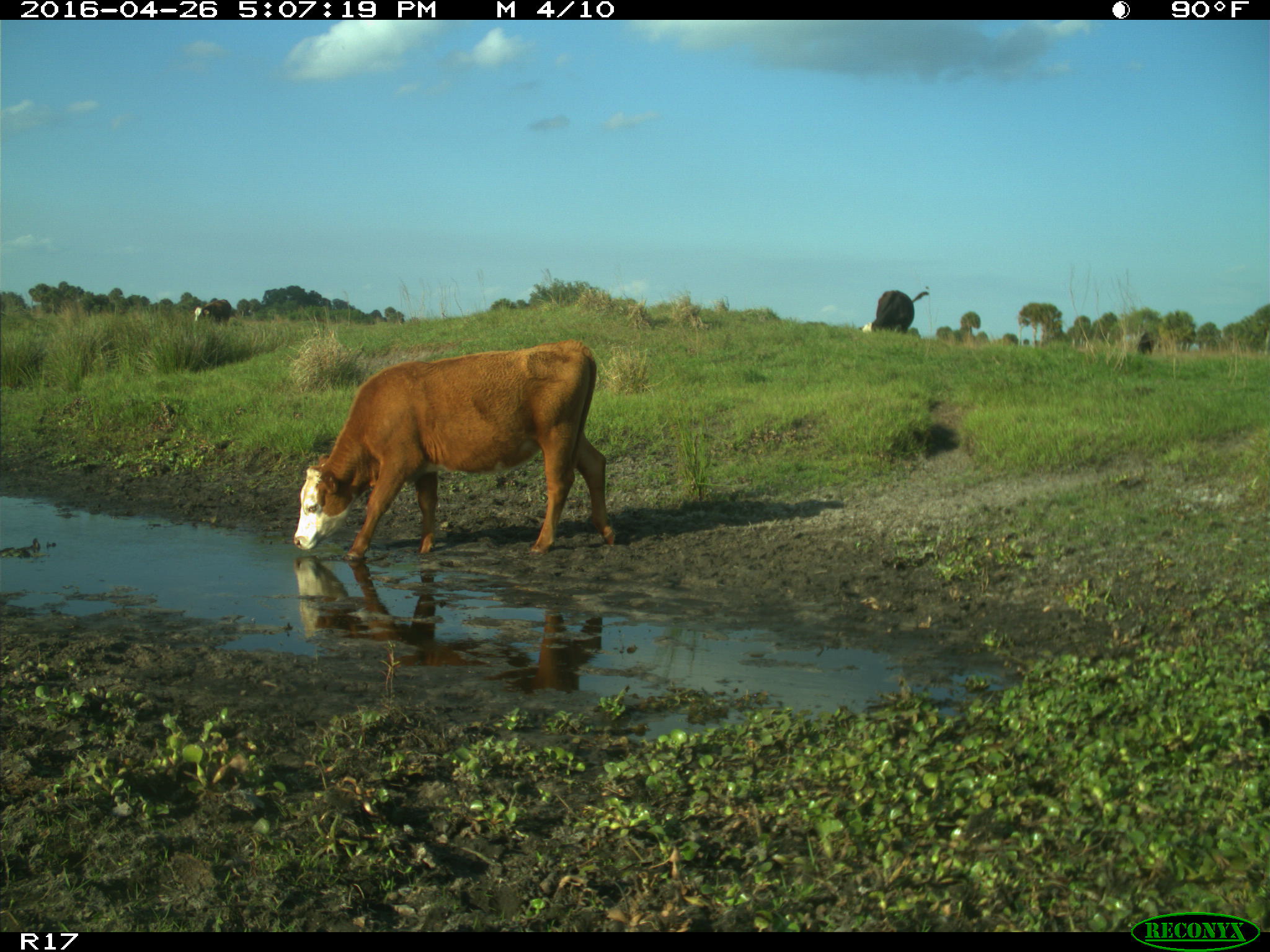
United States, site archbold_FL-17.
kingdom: Animalia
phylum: Chordata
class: Mammalia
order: Artiodactyla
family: Bovidae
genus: Bos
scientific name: Bos taurus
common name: domestic cow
Bos taurus (domestic cow).